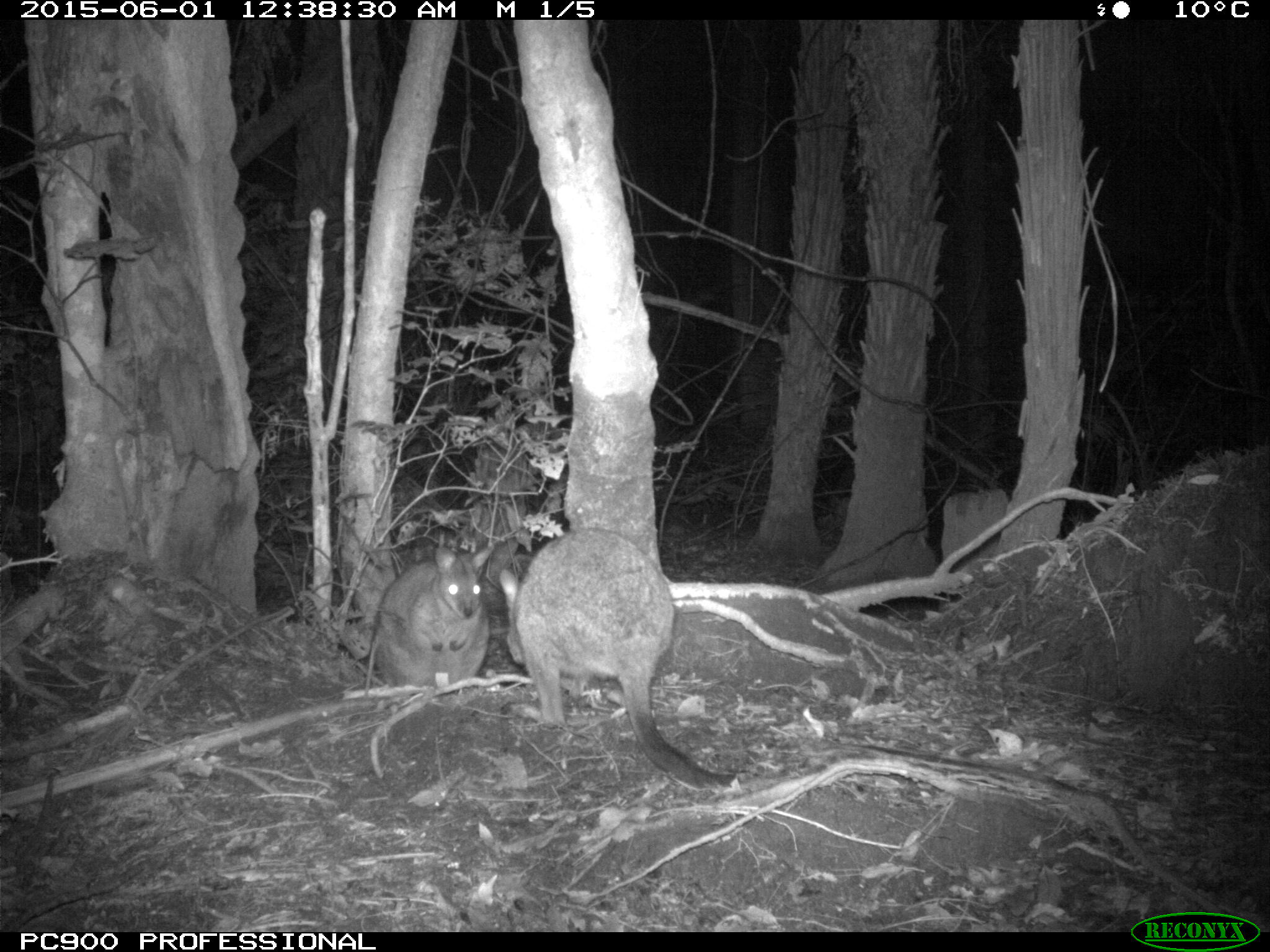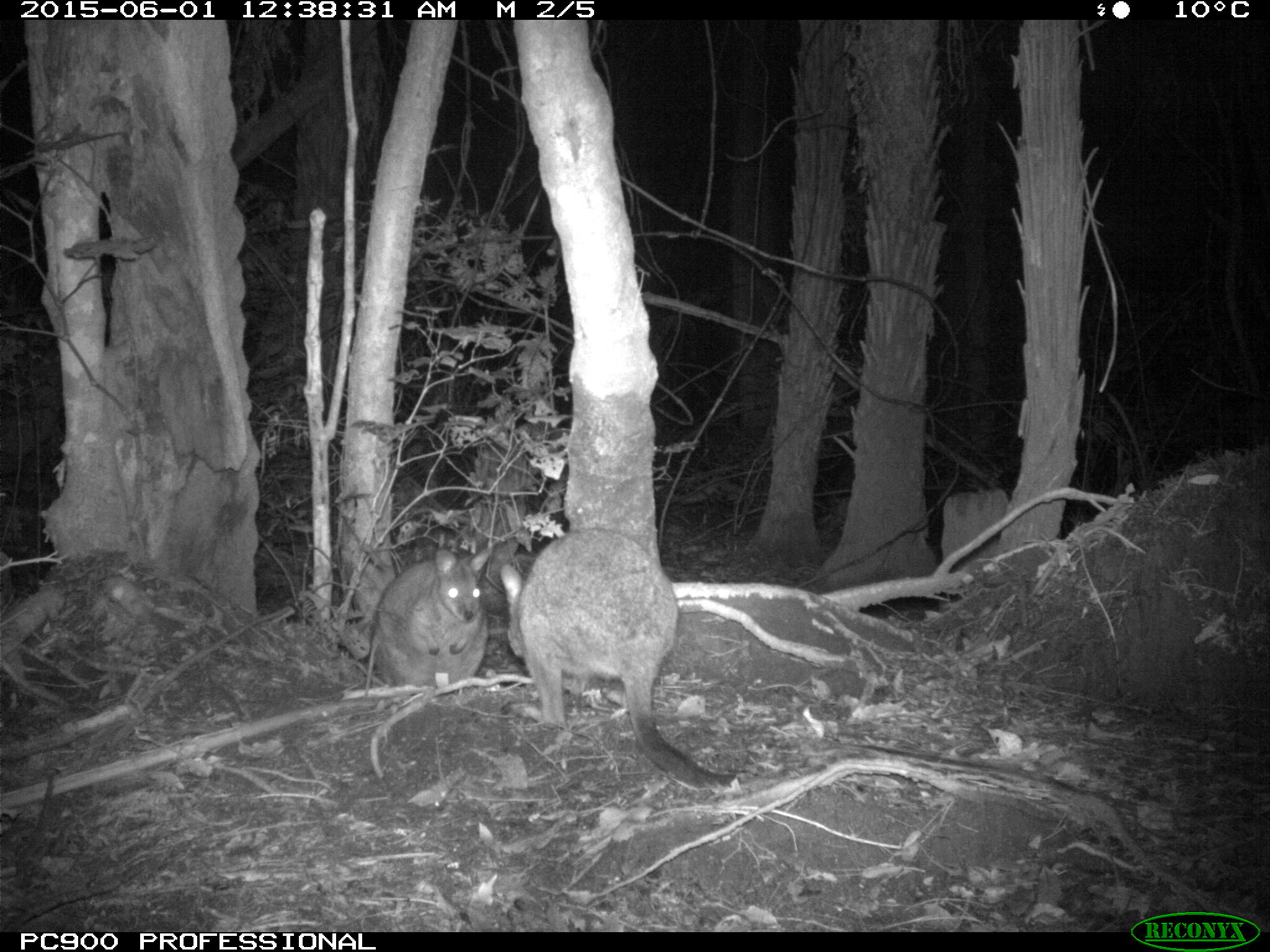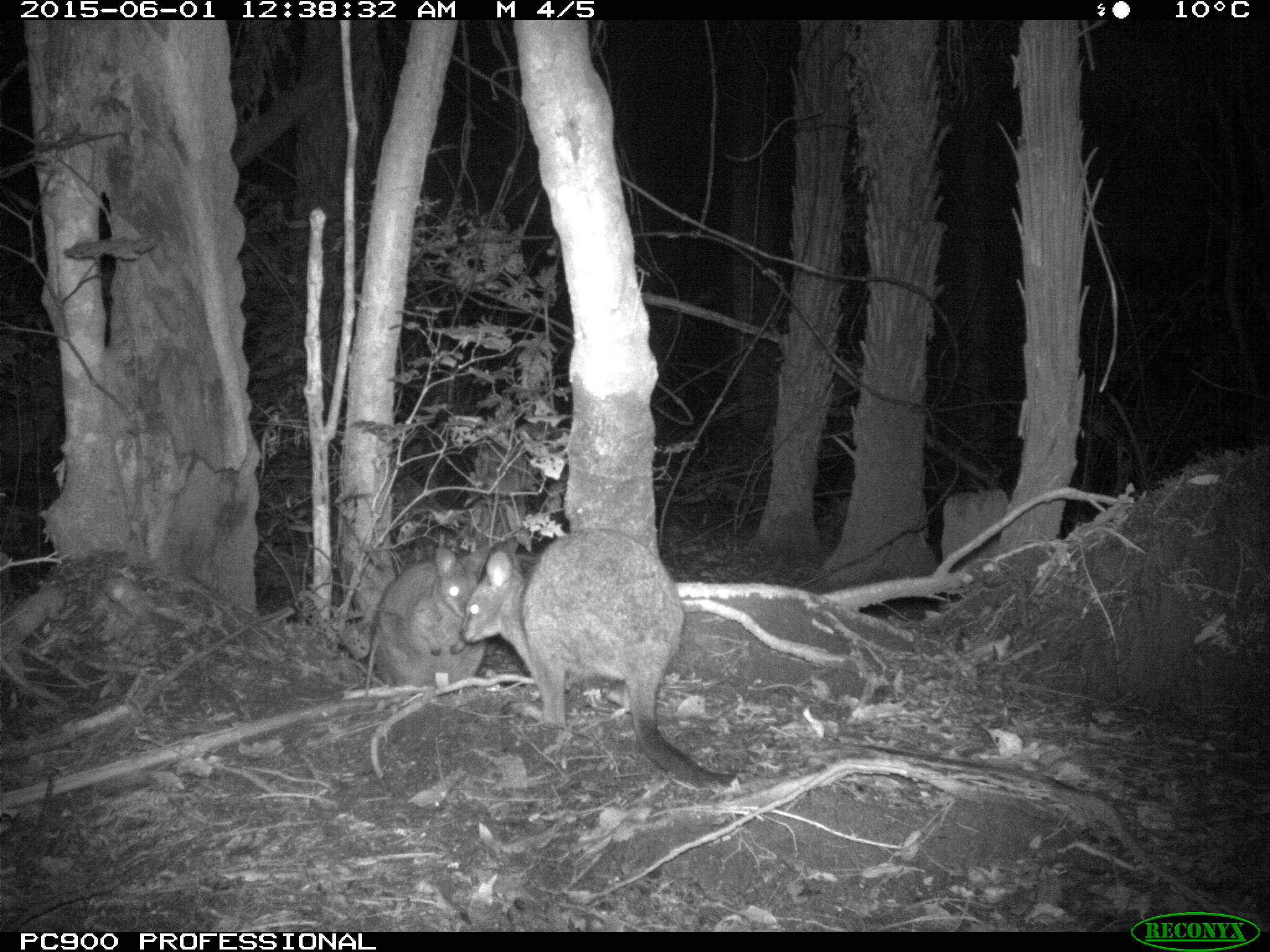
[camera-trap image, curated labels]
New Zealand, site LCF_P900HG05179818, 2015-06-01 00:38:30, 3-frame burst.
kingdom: Animalia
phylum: Chordata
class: Mammalia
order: Diprotodontia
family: Macropodidae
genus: Notamacropus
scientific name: Notamacropus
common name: wallaby